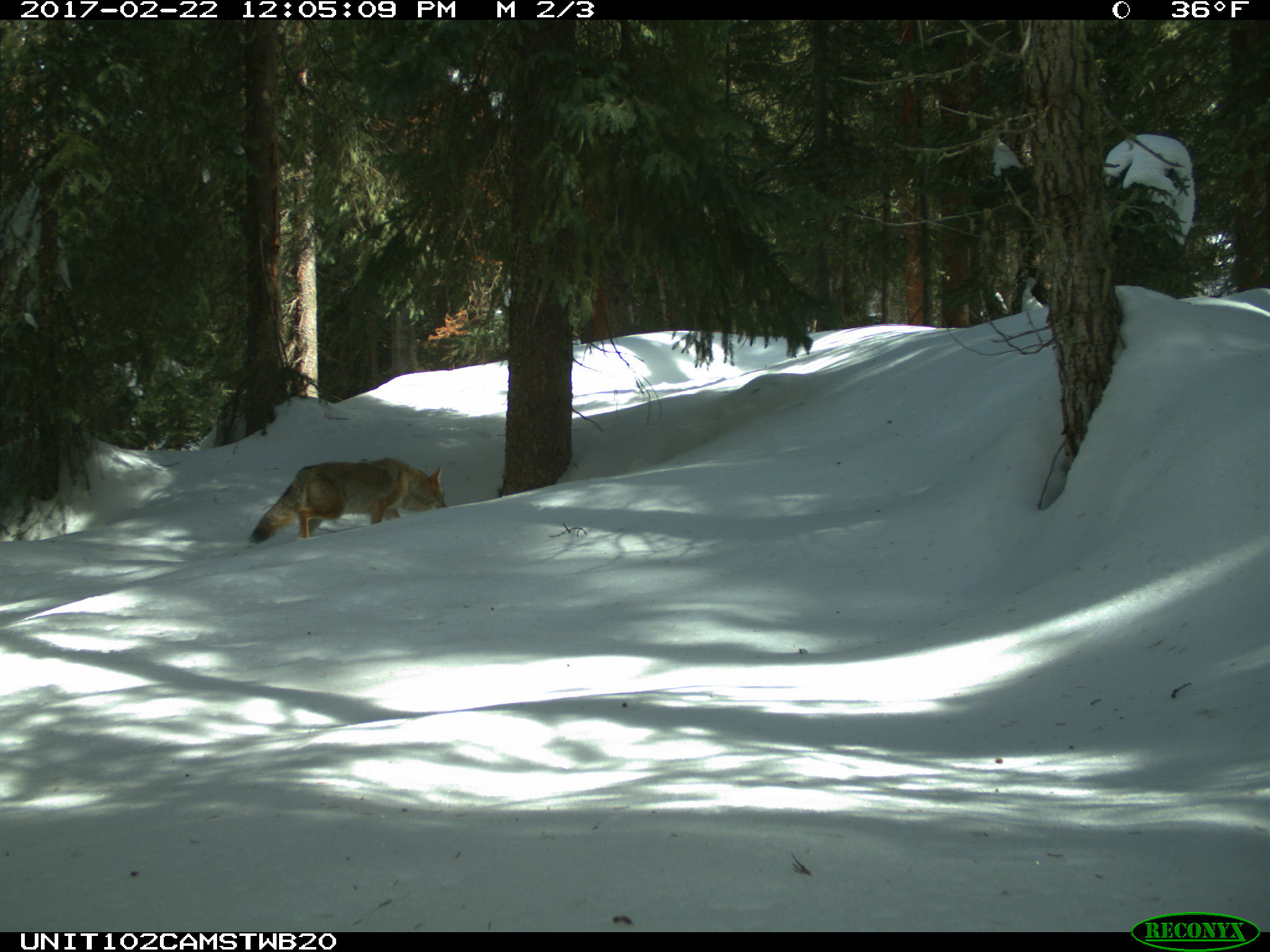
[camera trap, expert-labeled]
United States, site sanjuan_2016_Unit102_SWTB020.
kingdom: Animalia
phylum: Chordata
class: Mammalia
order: Carnivora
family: Canidae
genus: Canis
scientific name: Canis latrans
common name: coyote